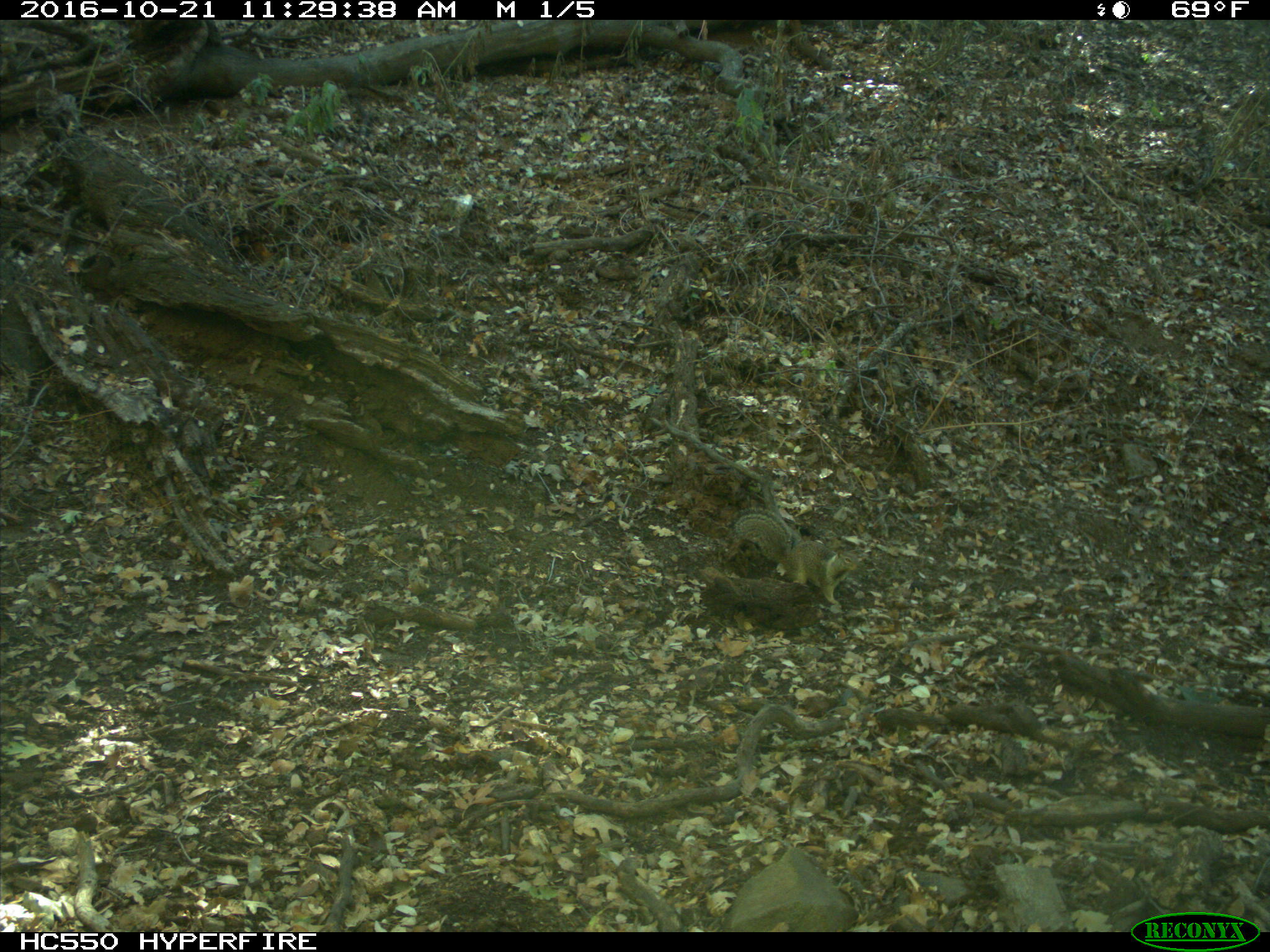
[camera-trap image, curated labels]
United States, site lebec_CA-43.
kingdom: Animalia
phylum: Chordata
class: Mammalia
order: Rodentia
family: Sciuridae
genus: Otospermophilus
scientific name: Otospermophilus beecheyi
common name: california ground squirrel